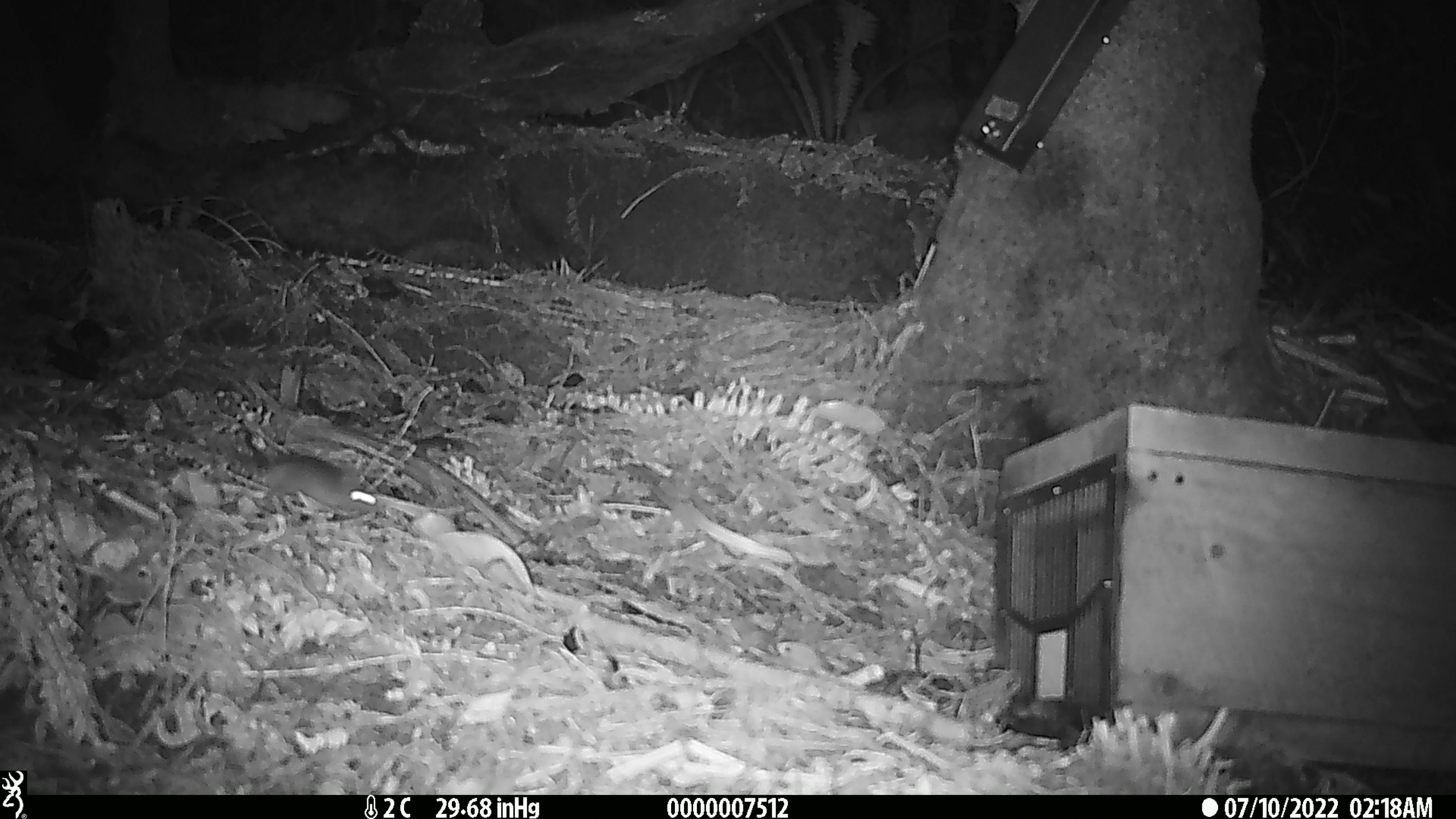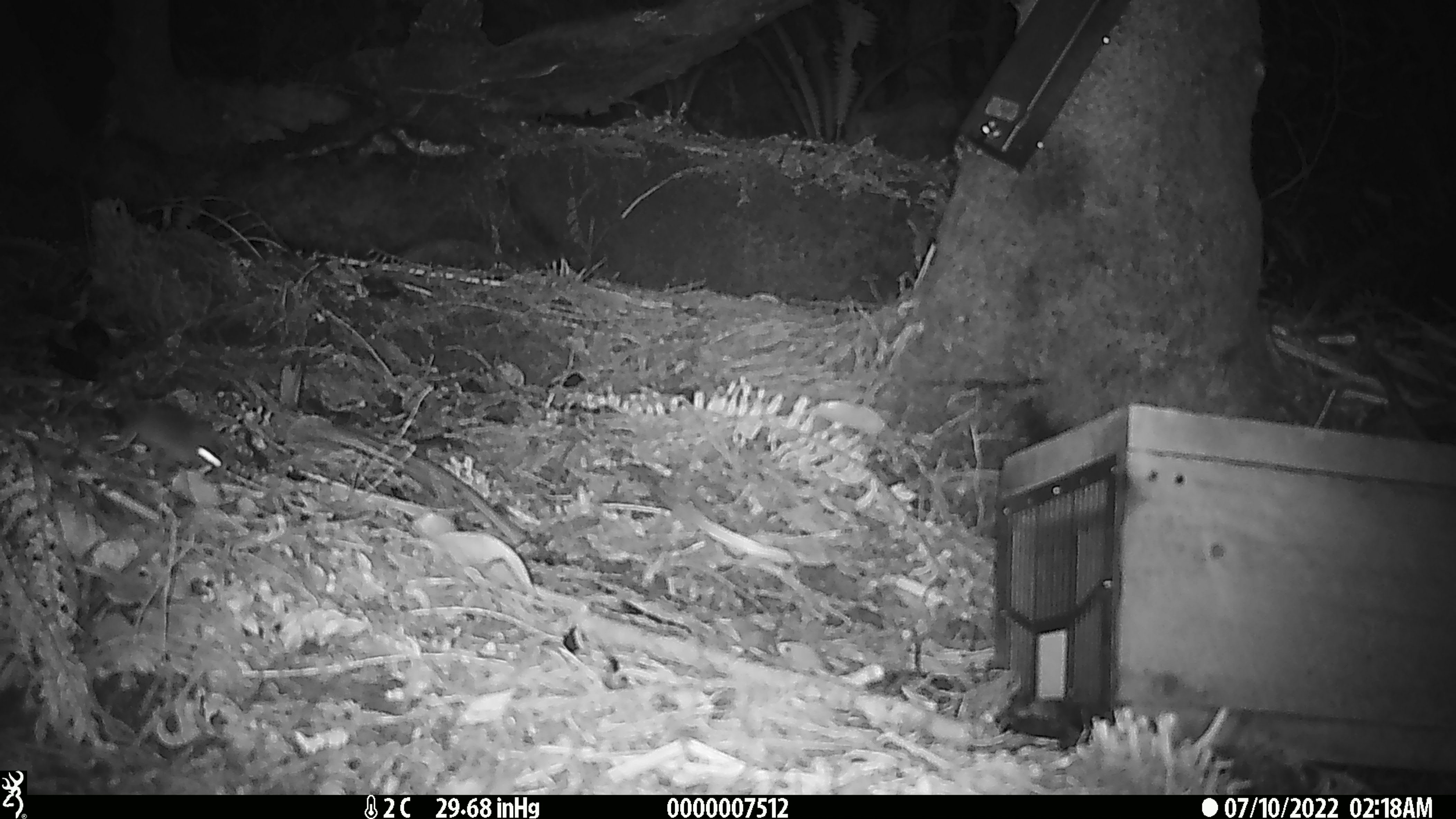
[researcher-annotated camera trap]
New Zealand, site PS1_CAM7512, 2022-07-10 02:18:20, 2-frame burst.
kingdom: Animalia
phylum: Chordata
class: Mammalia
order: Rodentia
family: Muridae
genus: Mus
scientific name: Mus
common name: mouse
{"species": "mouse (Mus)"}